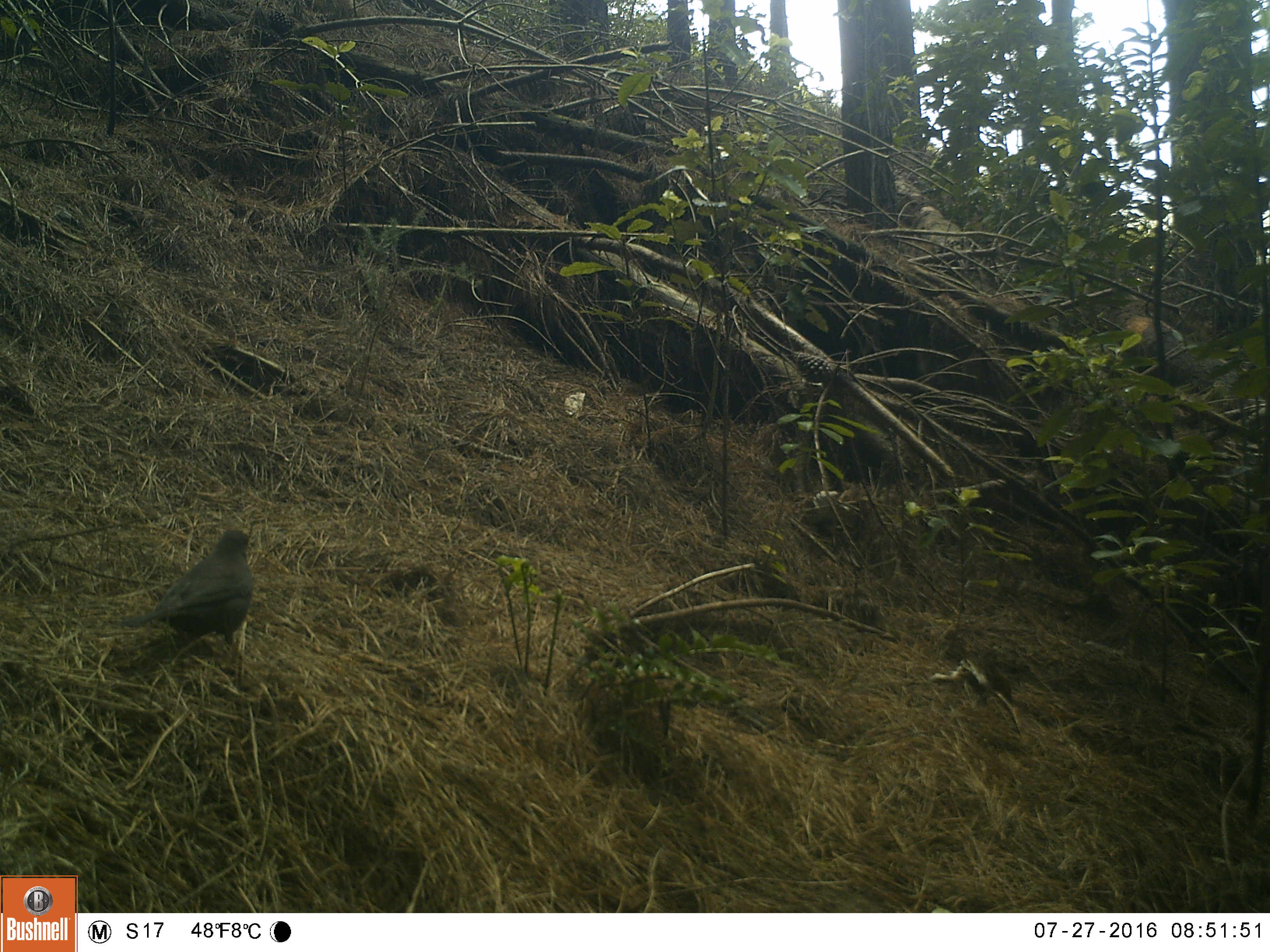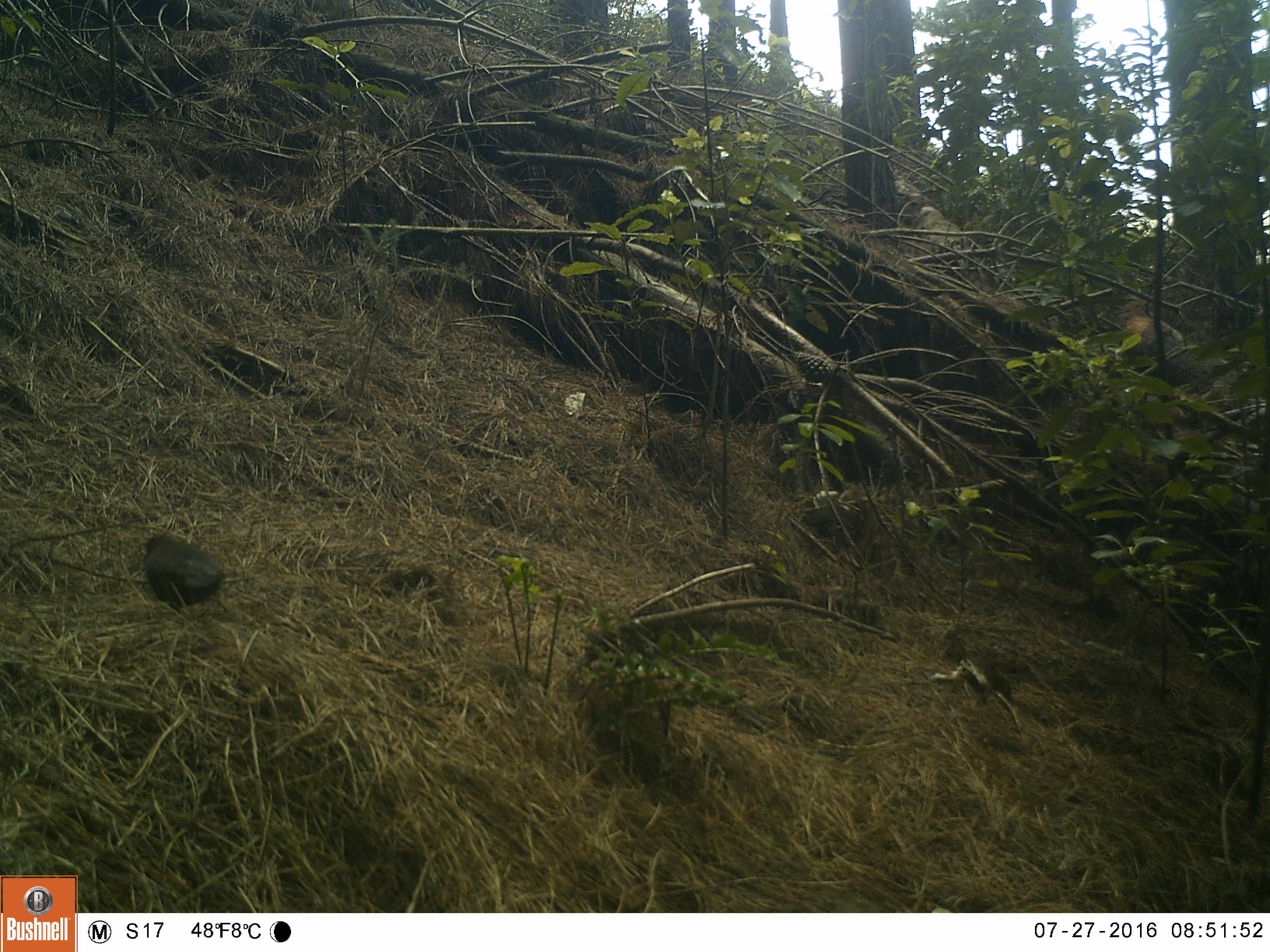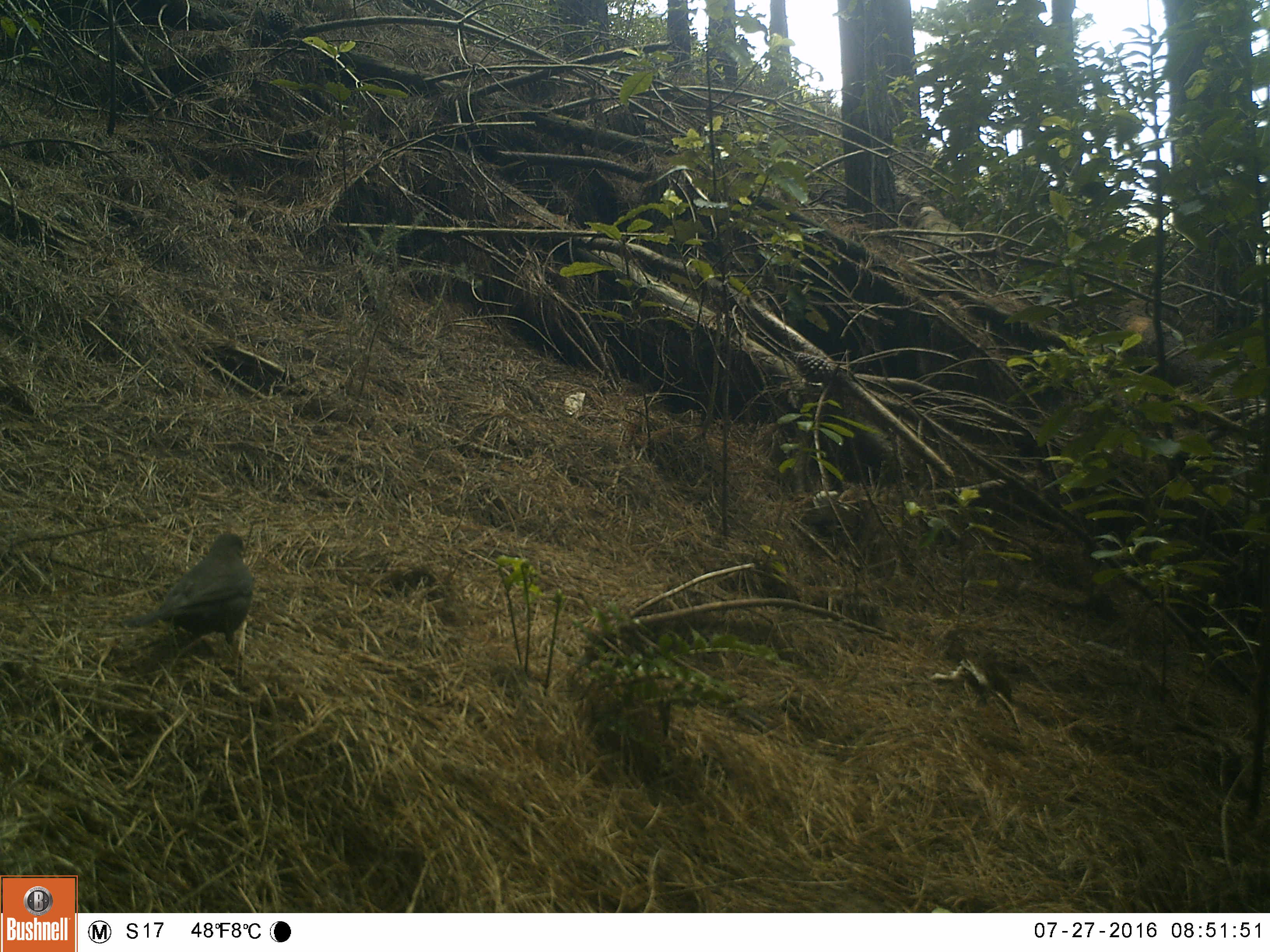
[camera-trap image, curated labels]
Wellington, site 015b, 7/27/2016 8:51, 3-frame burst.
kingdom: Animalia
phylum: Chordata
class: Aves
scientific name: Aves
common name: bird